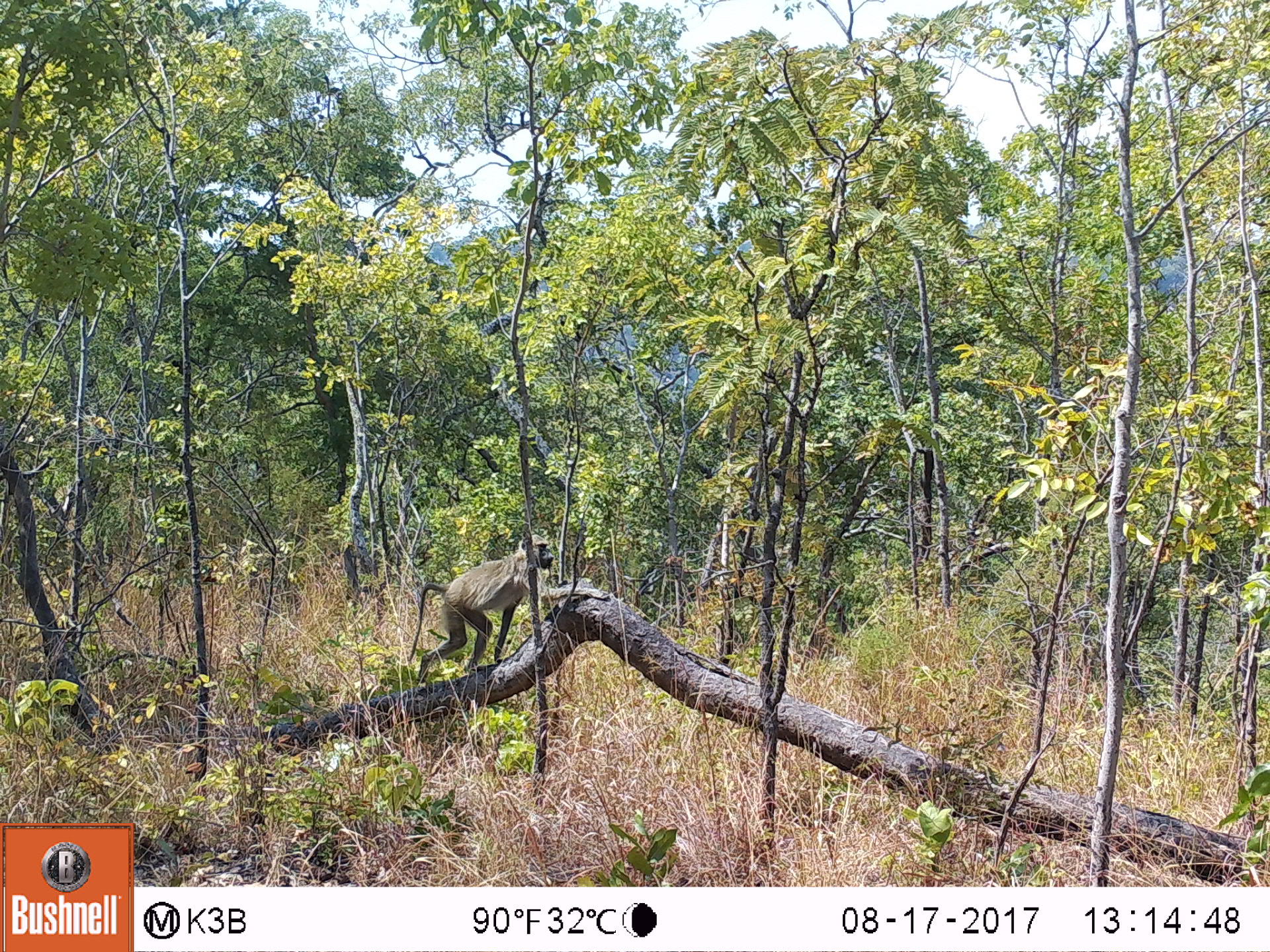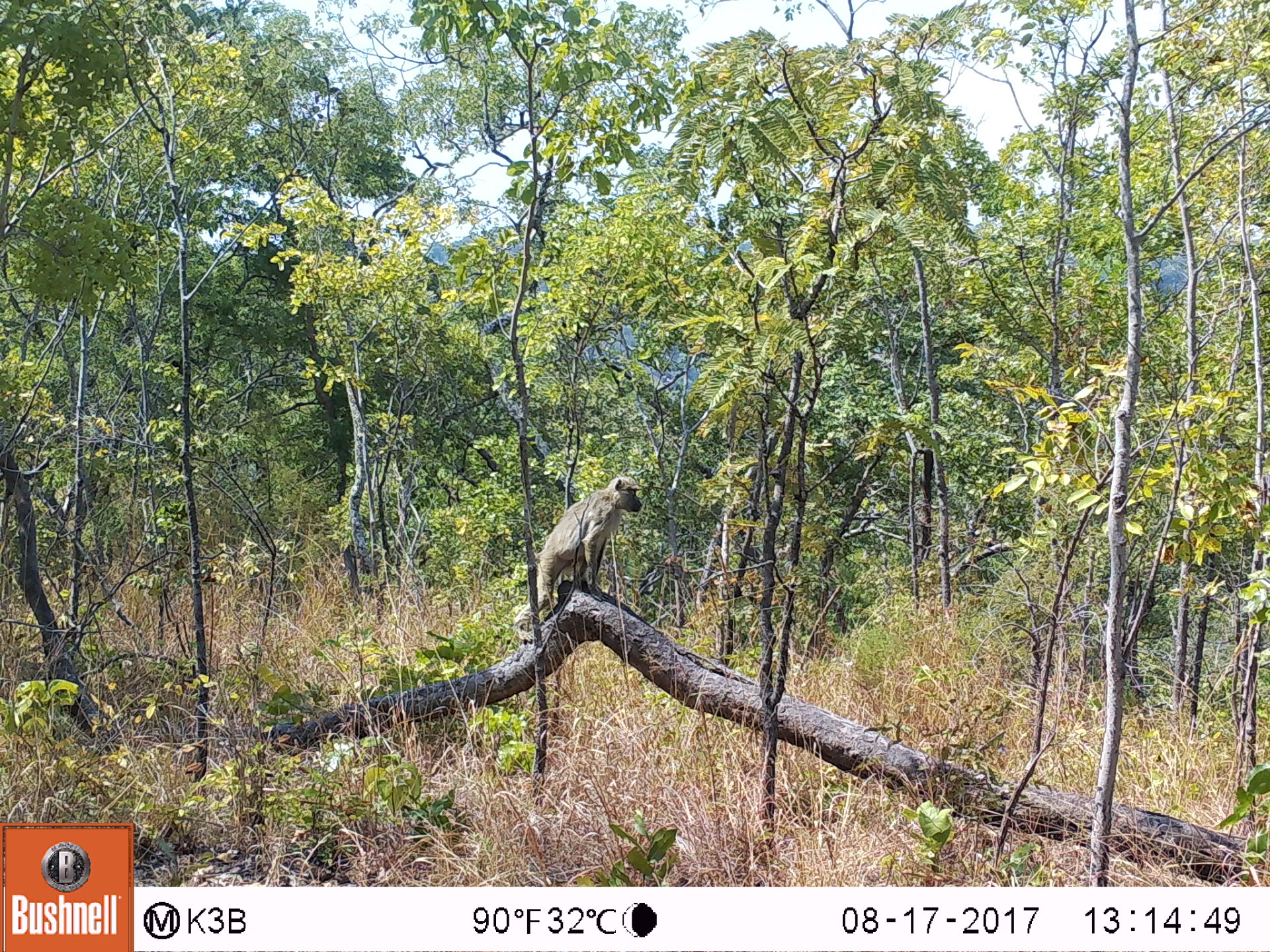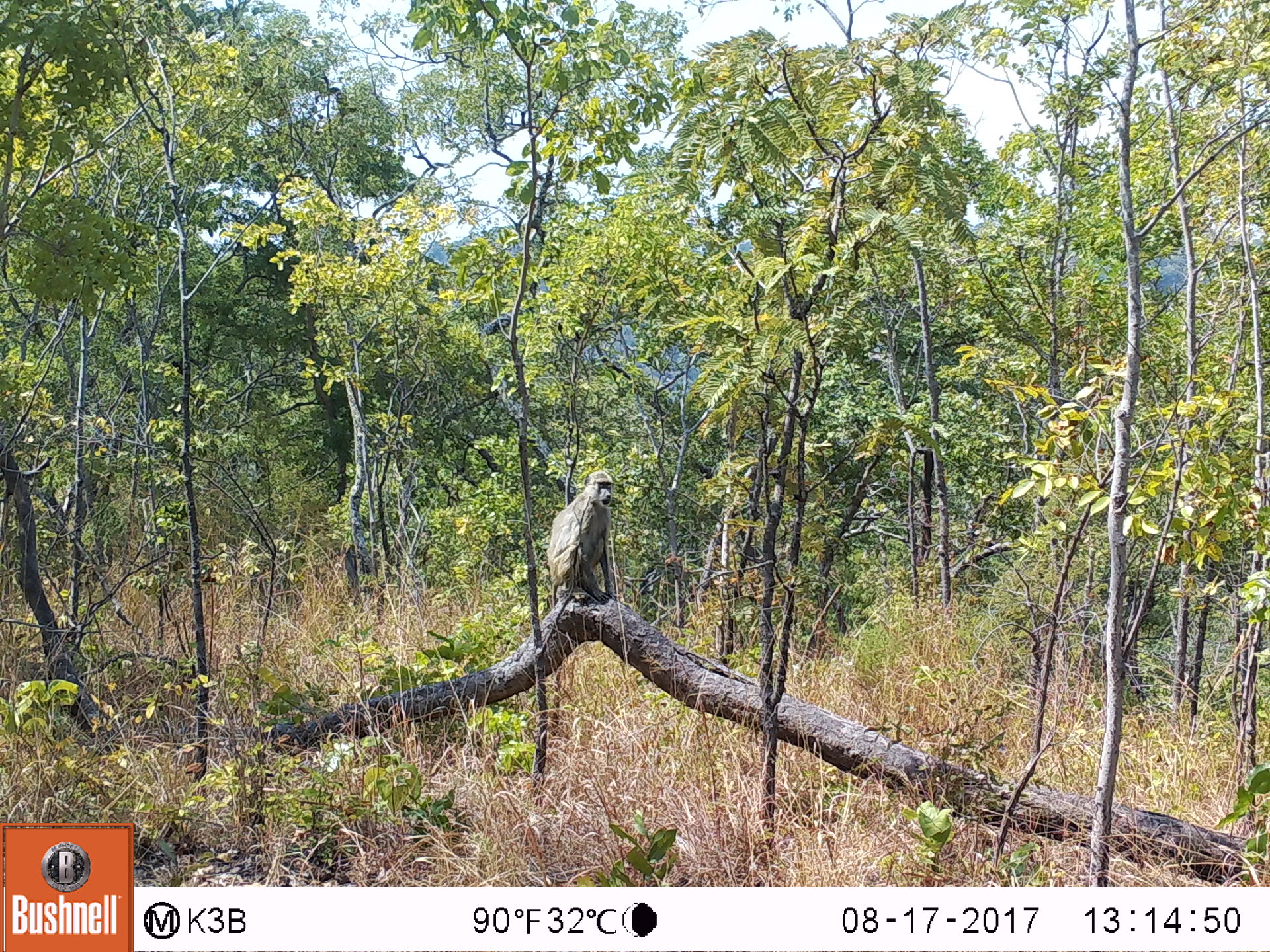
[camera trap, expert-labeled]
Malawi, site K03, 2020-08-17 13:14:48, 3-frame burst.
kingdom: Animalia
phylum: Chordata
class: Mammalia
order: Primates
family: Cercopithecidae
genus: Papio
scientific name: Papio cynocephalus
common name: yellow baboon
Yellow baboon (Papio cynocephalus), count 1.